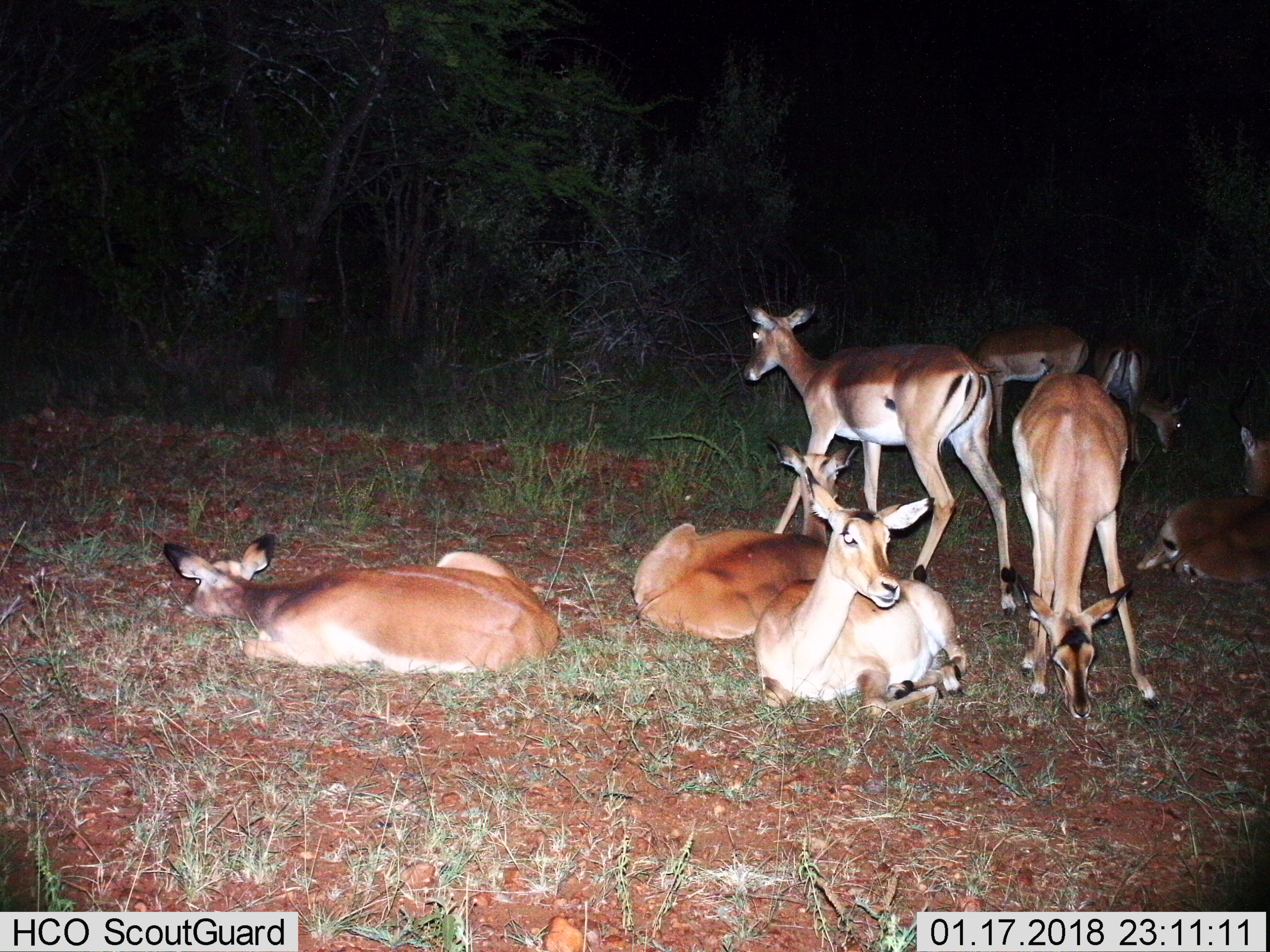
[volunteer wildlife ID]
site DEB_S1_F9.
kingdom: Animalia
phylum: Chordata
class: Mammalia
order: Artiodactyla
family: Bovidae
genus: Aepyceros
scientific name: Aepyceros melampus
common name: impala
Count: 8.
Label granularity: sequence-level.